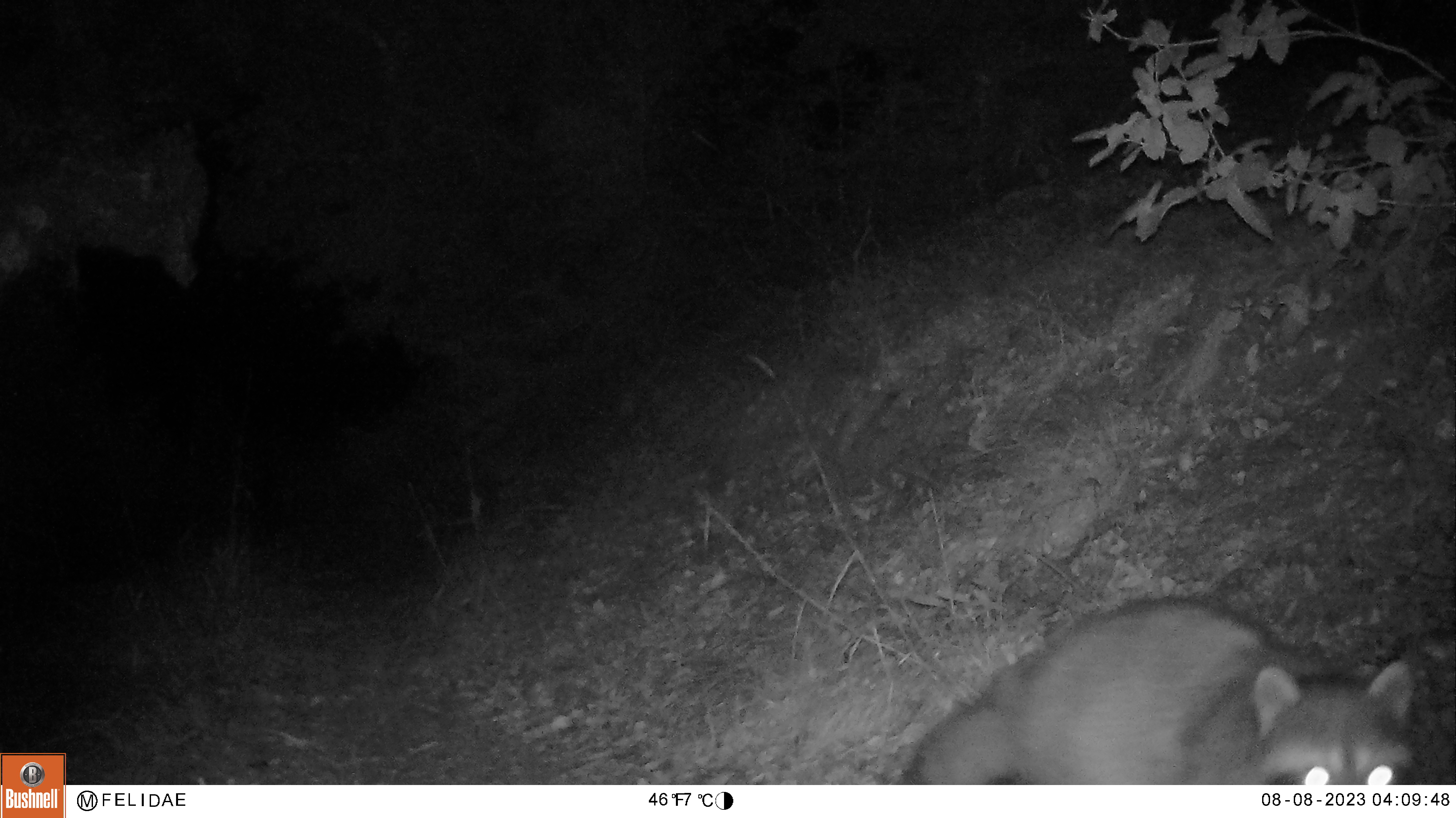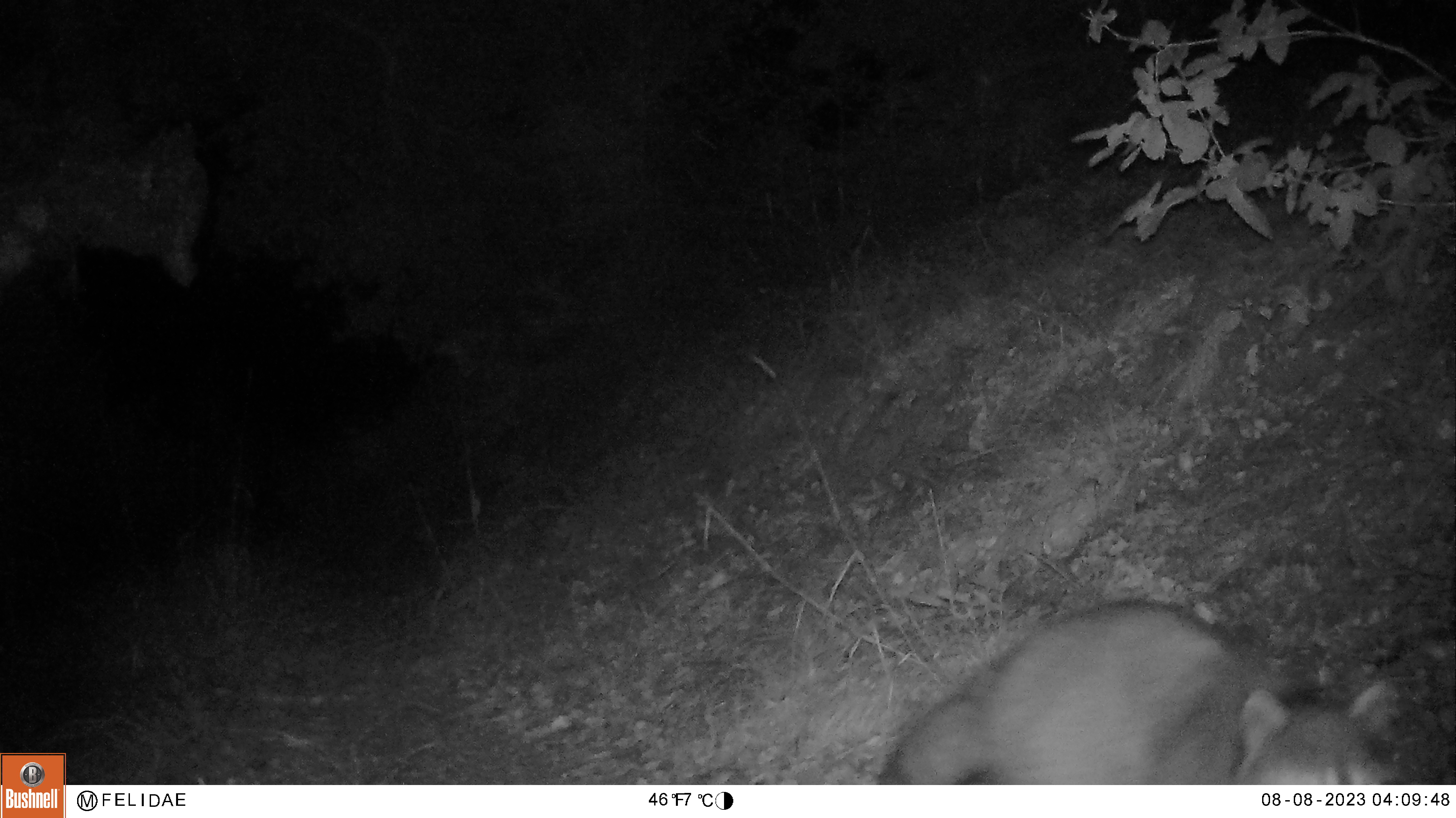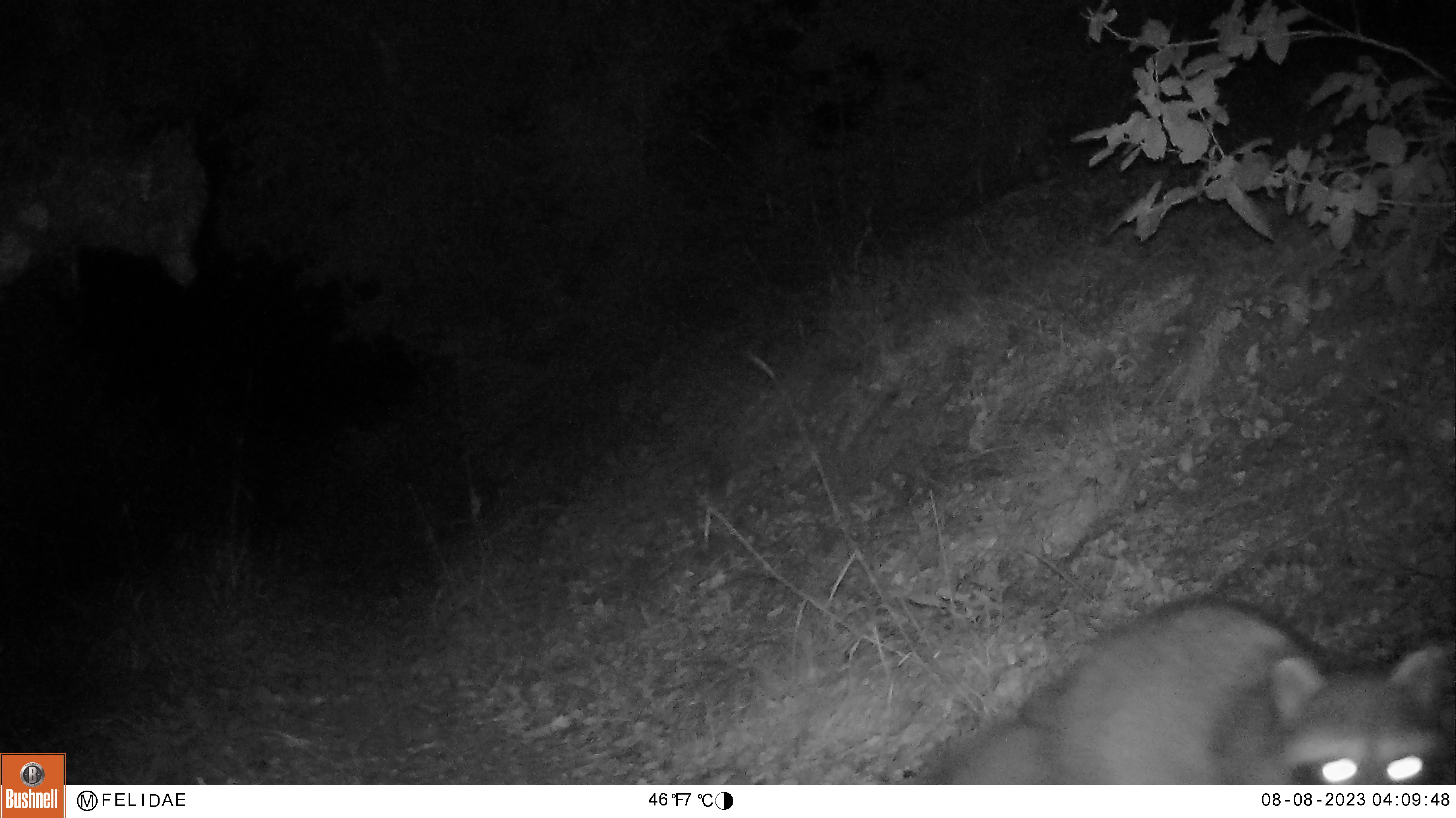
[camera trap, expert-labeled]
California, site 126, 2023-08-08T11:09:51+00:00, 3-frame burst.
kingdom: Animalia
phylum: Chordata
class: Mammalia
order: Carnivora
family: Procyonidae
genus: Procyon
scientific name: Procyon lotor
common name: raccoon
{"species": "raccoon (Procyon lotor)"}